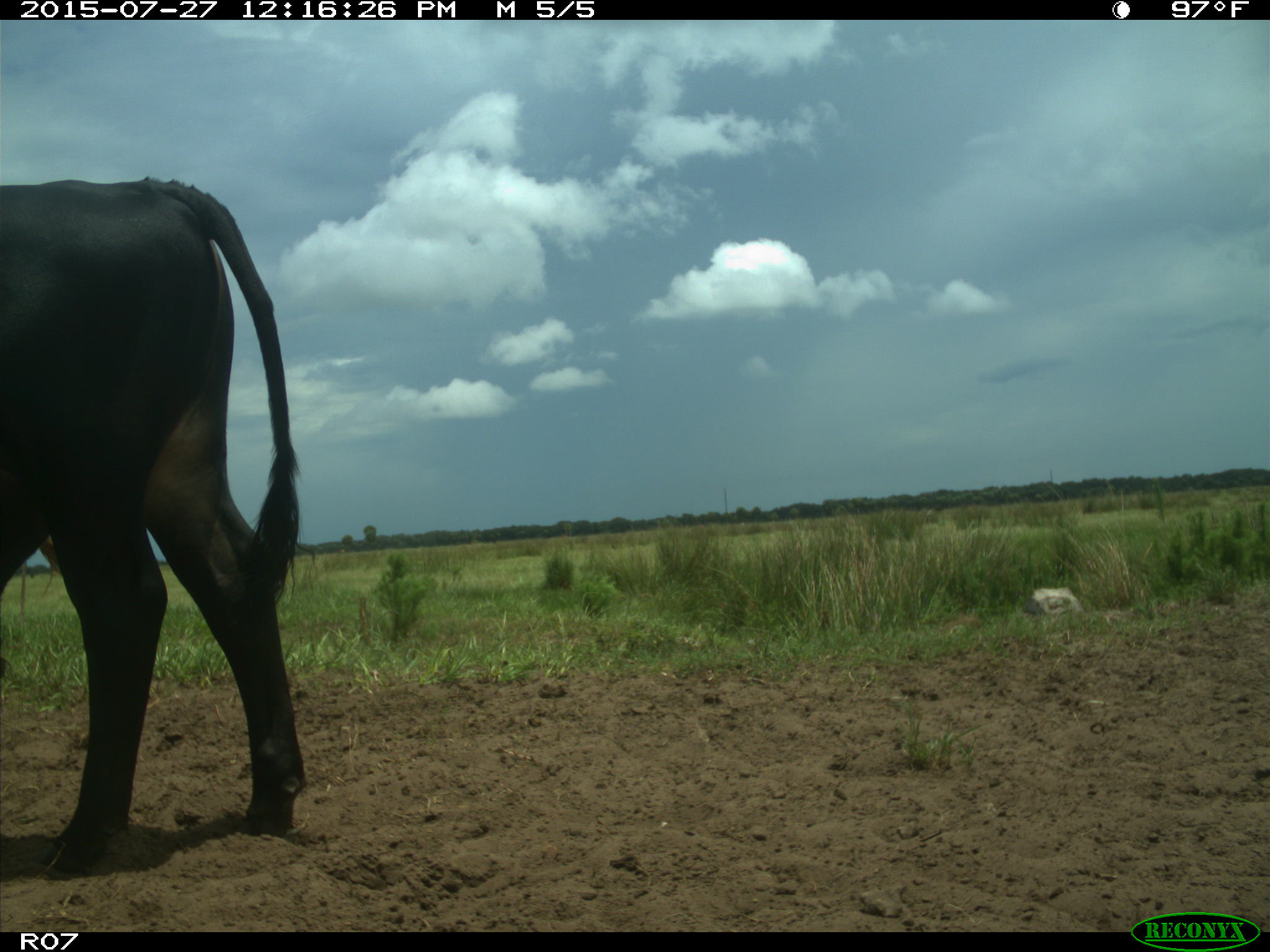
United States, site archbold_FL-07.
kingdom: Animalia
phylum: Chordata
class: Mammalia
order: Artiodactyla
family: Bovidae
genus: Bos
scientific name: Bos taurus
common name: domestic cow